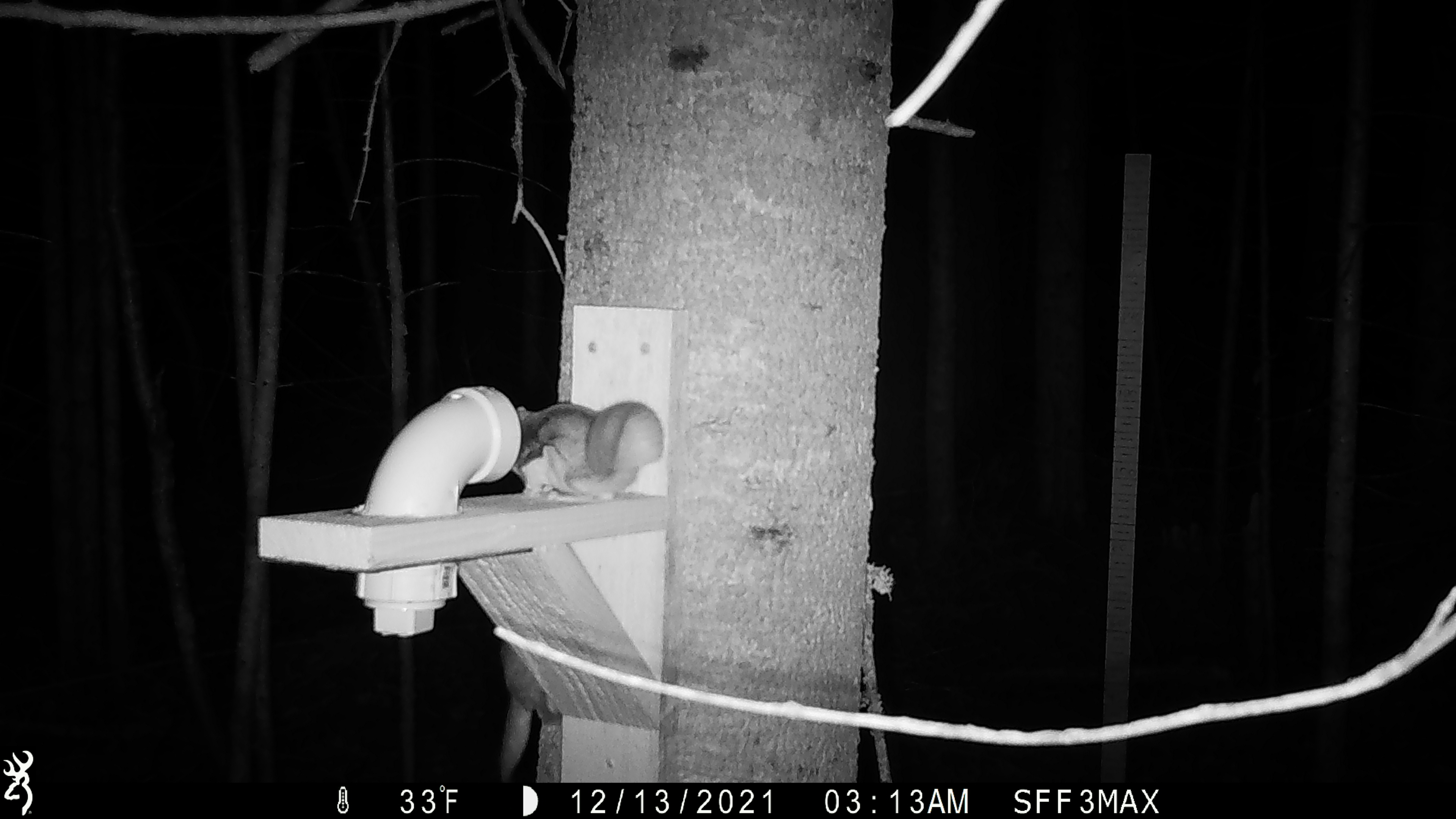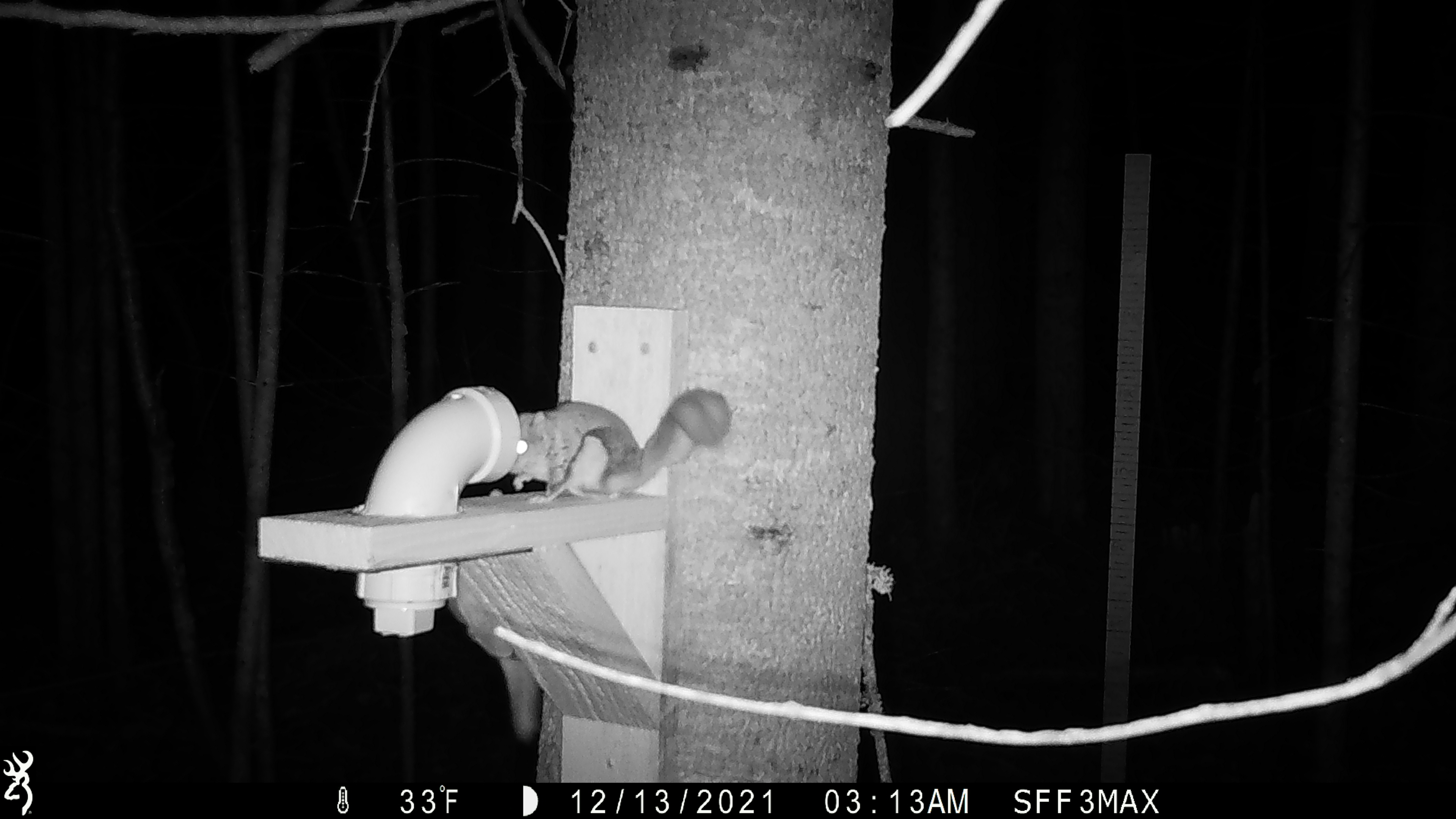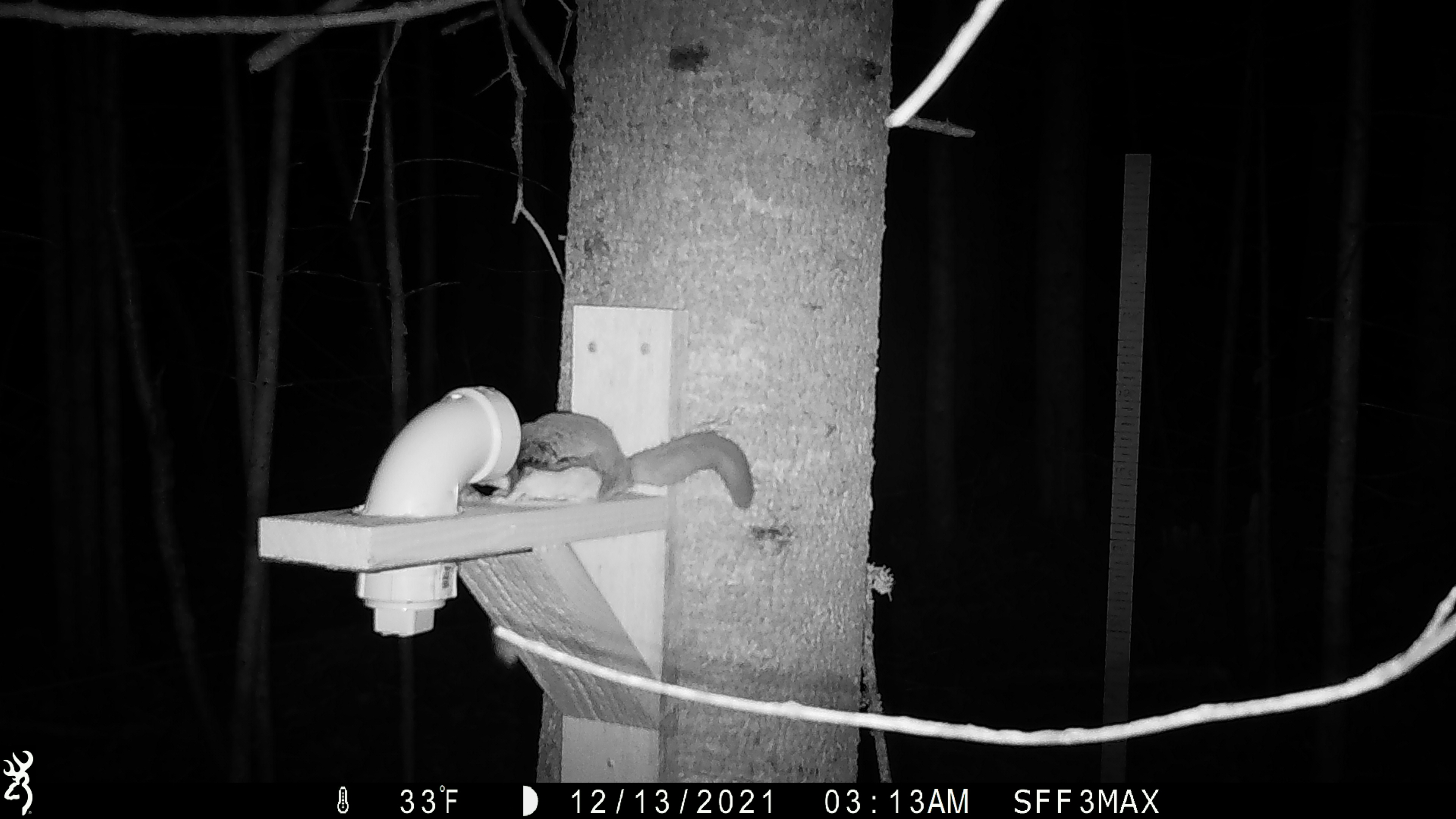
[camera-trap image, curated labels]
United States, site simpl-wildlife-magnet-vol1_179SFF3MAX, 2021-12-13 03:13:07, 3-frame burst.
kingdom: Animalia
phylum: Chordata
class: Mammalia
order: Rodentia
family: Sciuridae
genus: Glaucomys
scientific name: Glaucomys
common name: flying squirrel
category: flying squirrel sp.